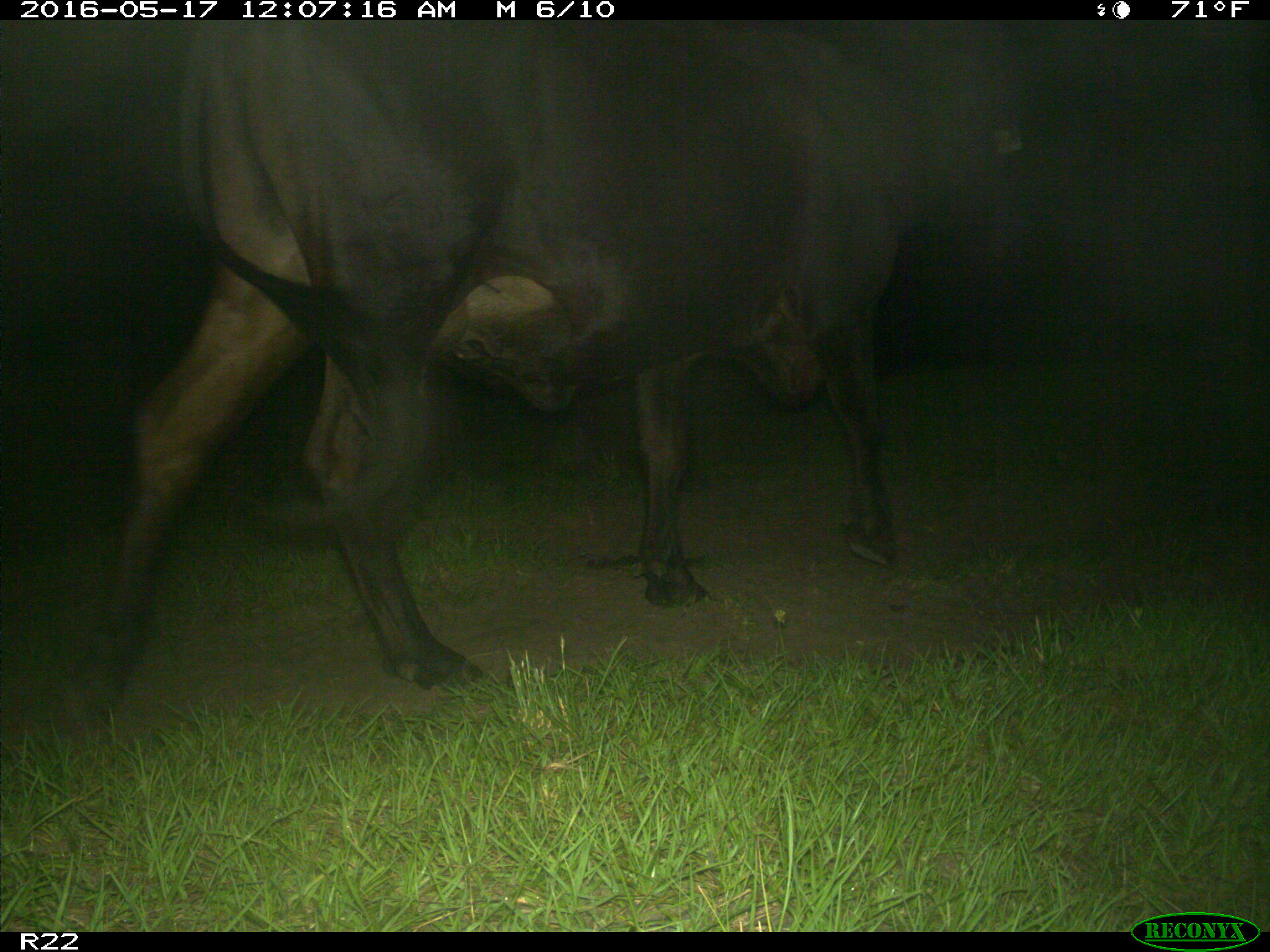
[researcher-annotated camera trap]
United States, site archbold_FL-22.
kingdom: Animalia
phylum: Chordata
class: Mammalia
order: Artiodactyla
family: Bovidae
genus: Bos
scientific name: Bos taurus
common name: domestic cow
Bos taurus (domestic cow).